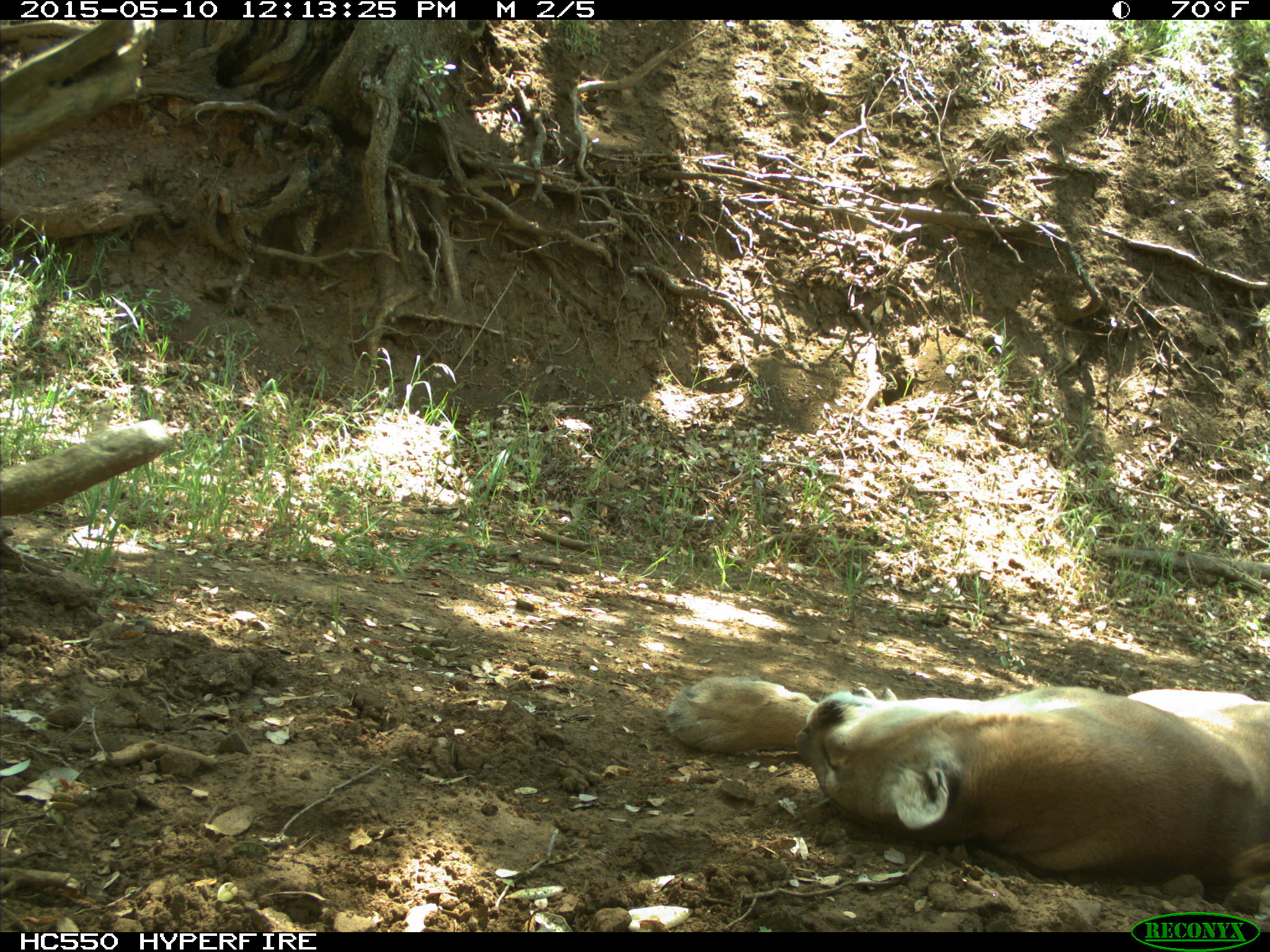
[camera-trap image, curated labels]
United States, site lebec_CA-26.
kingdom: Animalia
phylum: Chordata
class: Mammalia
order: Carnivora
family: Felidae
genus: Puma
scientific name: Puma concolor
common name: mountain lion